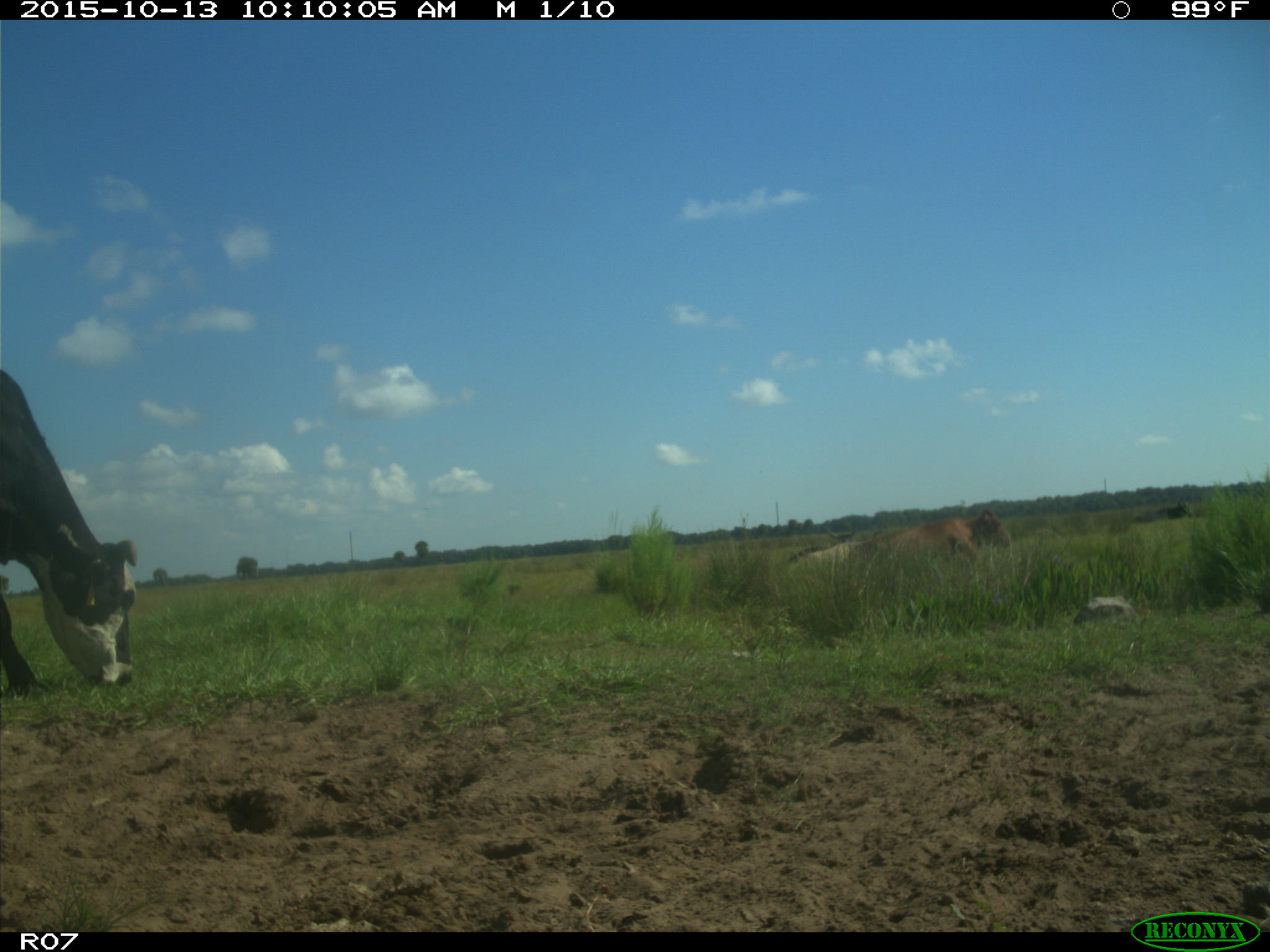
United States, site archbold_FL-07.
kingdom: Animalia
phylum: Chordata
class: Mammalia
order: Artiodactyla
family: Bovidae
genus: Bos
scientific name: Bos taurus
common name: domestic cow